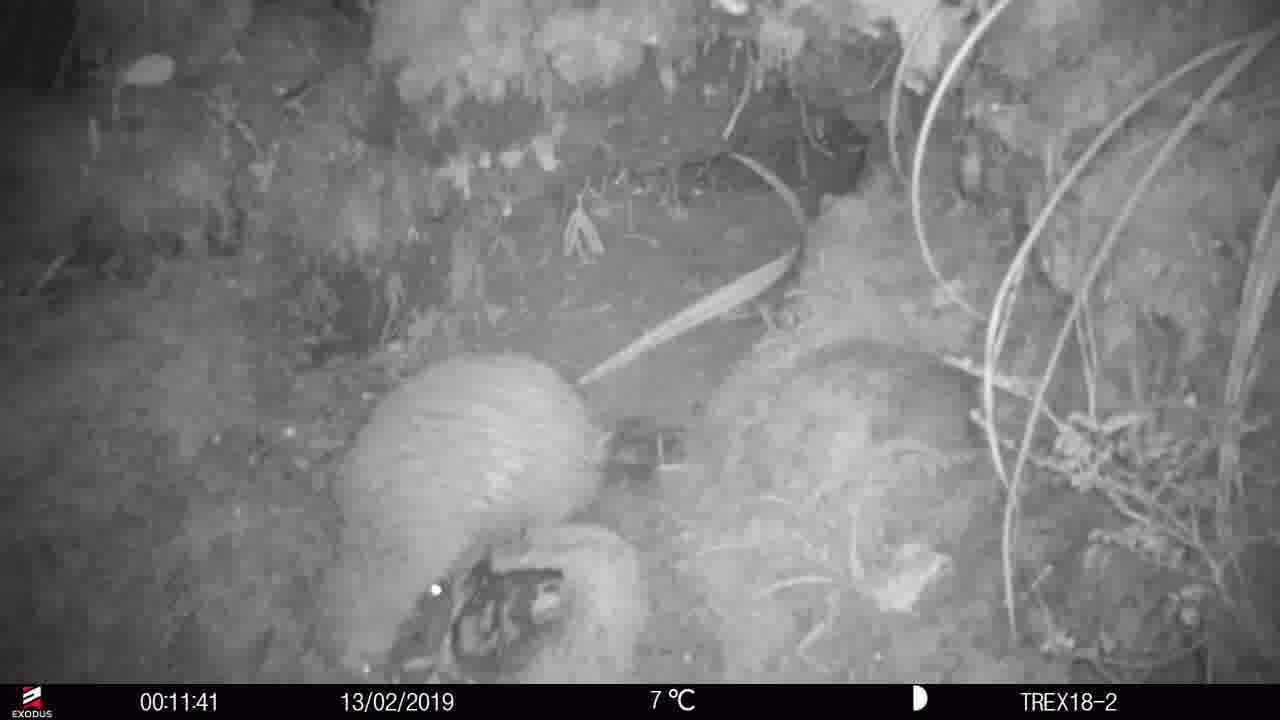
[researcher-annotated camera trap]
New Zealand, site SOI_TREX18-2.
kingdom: Animalia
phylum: Chordata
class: Aves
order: Apterygiformes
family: Apterygidae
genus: Apteryx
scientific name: Apteryx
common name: kiwi